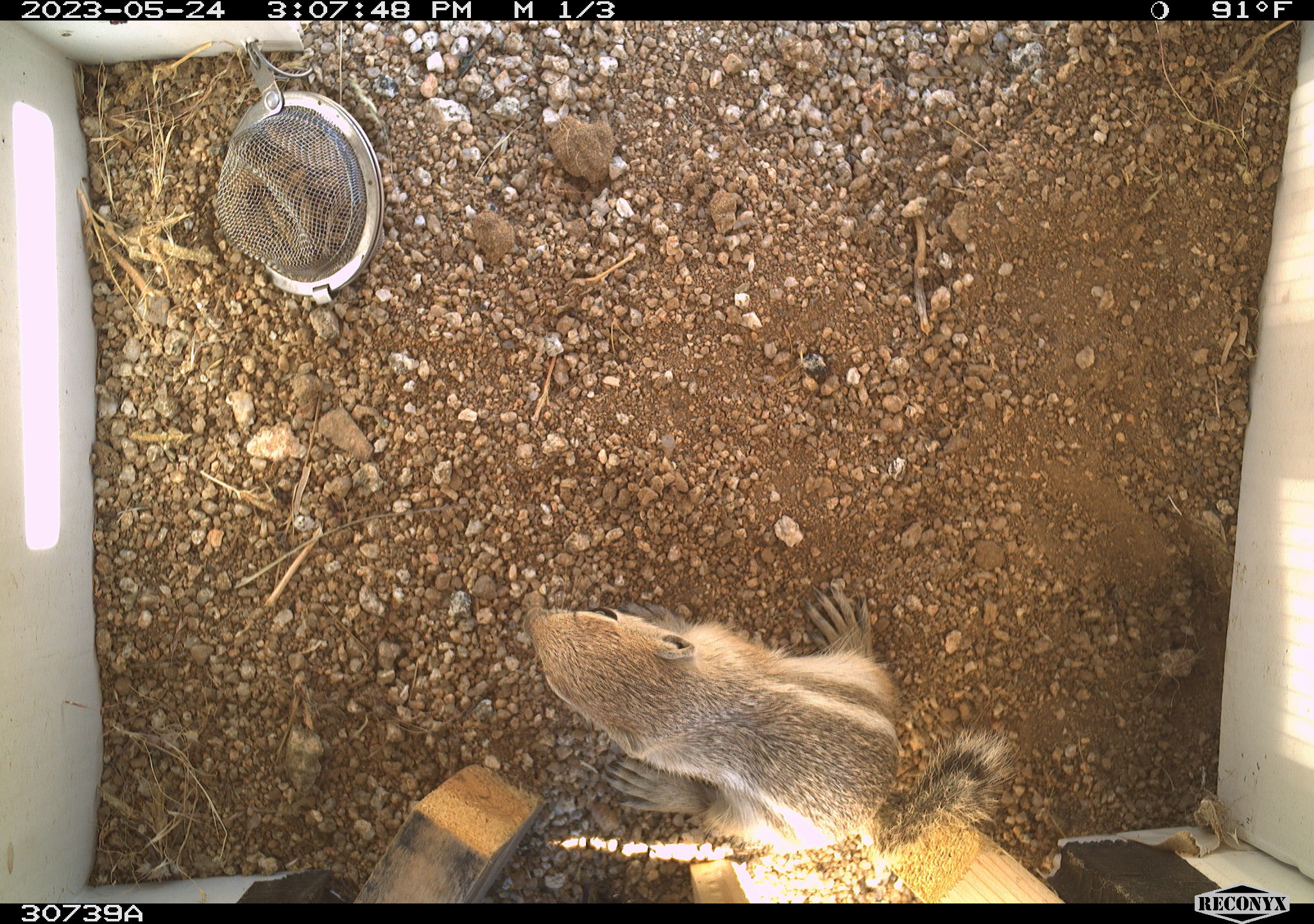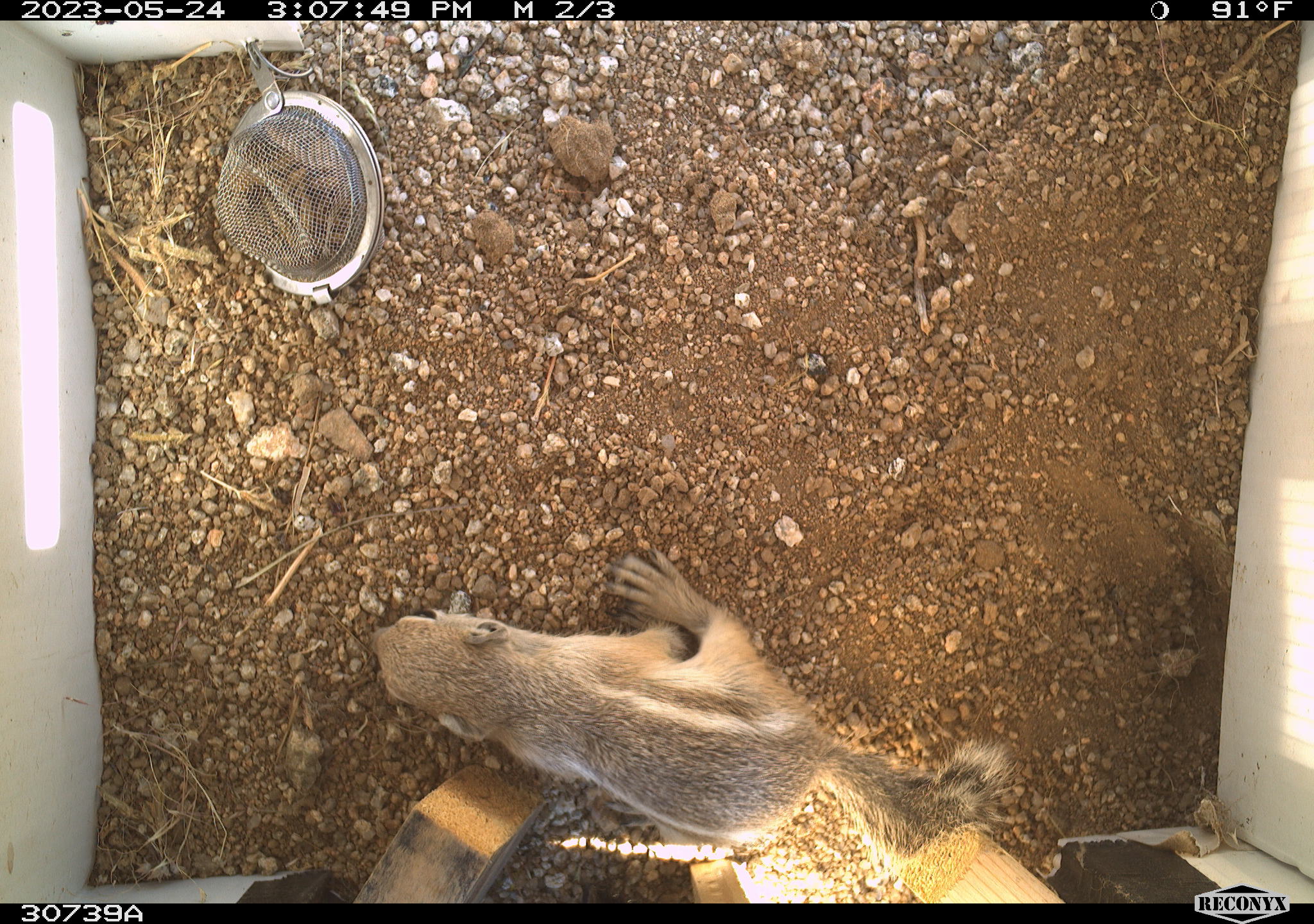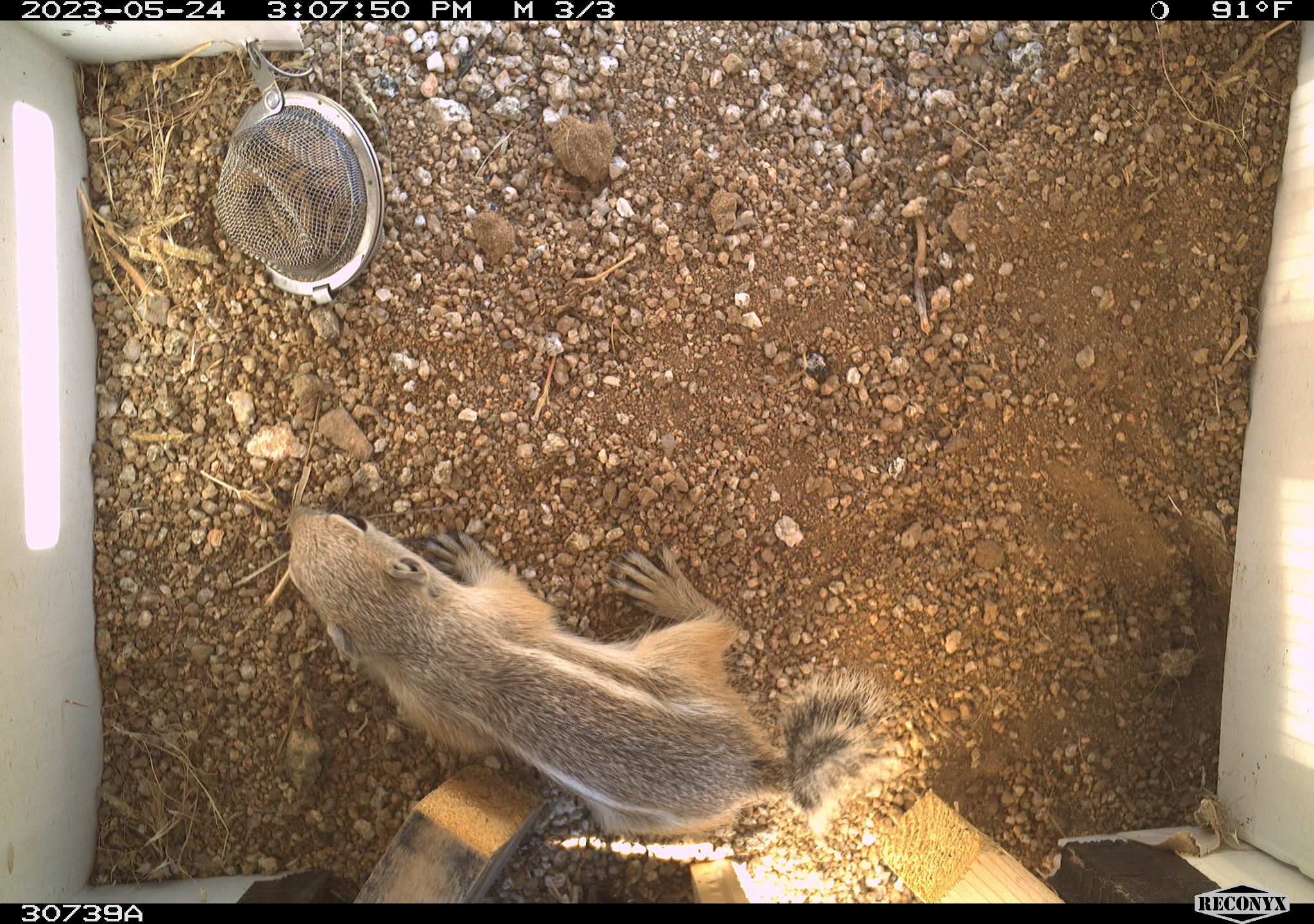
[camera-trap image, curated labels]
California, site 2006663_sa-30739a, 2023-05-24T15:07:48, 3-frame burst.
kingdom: Animalia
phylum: Chordata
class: Mammalia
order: Rodentia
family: Sciuridae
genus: Ammospermophilus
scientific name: Ammospermophilus leucurus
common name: white-tailed antelope squirrel